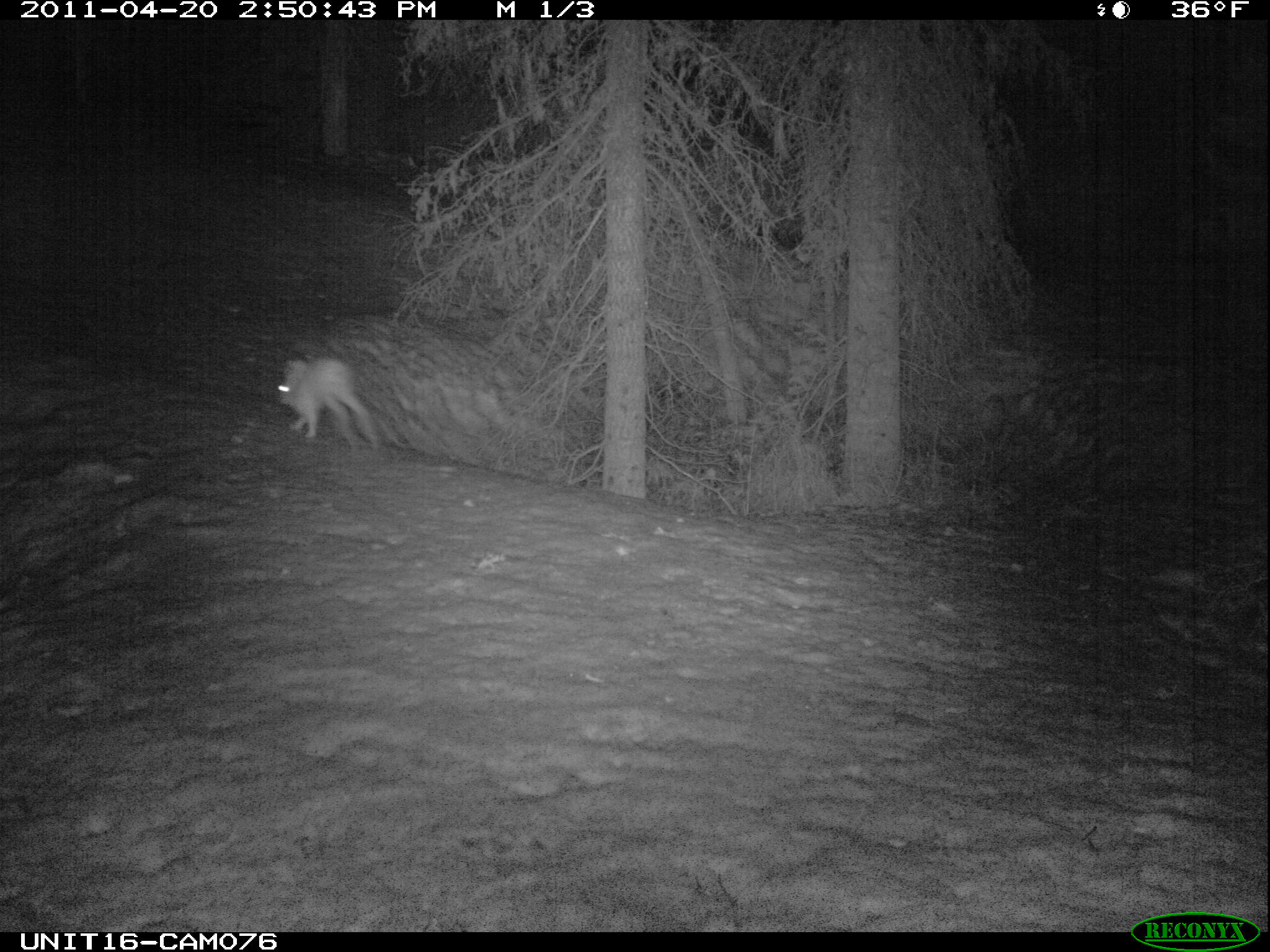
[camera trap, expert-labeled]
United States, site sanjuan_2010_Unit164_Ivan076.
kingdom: Animalia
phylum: Chordata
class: Mammalia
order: Lagomorpha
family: Leporidae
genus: Lepus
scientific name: Lepus americanus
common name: snowshoe hare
Lepus americanus (snowshoe hare).